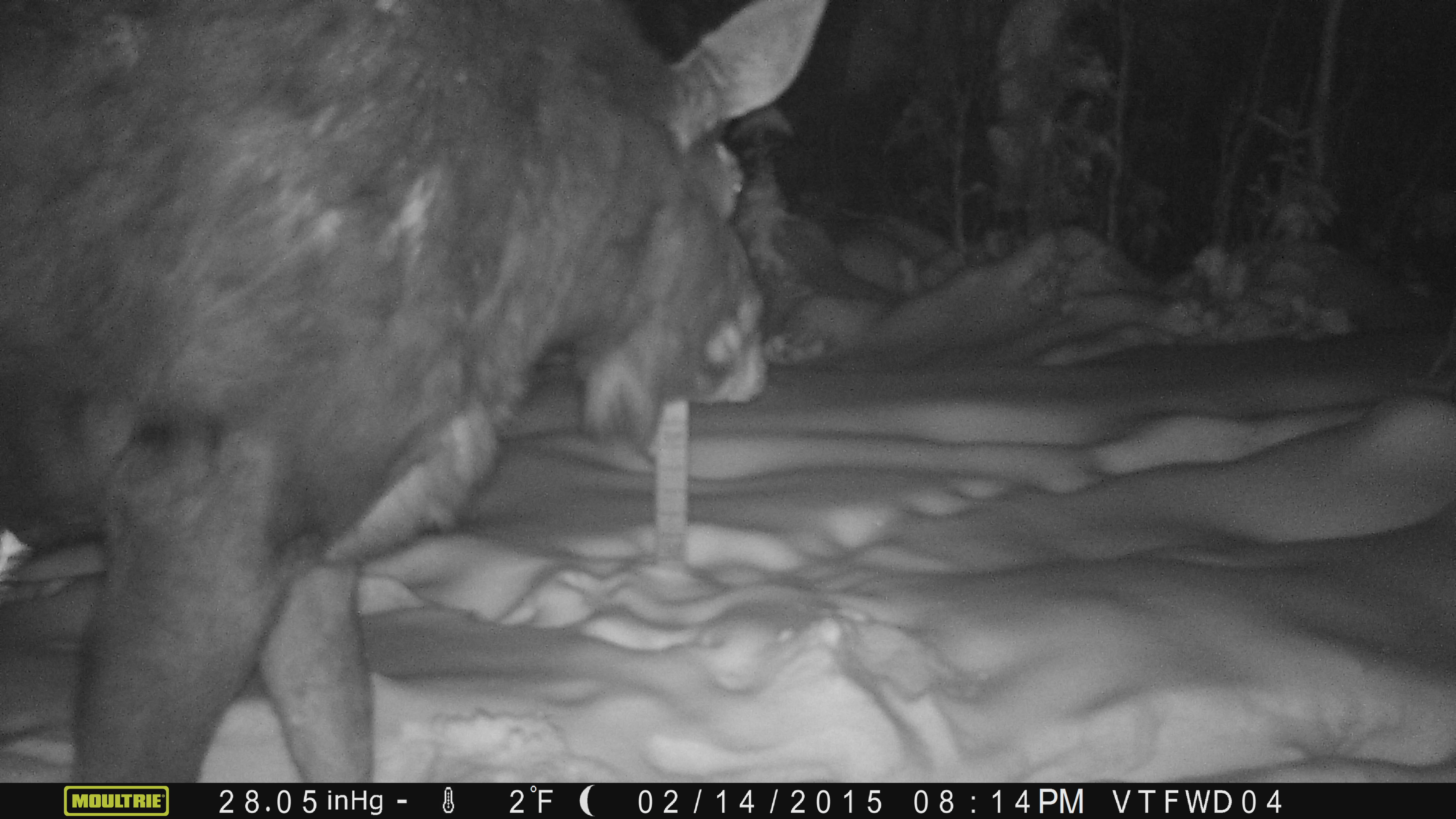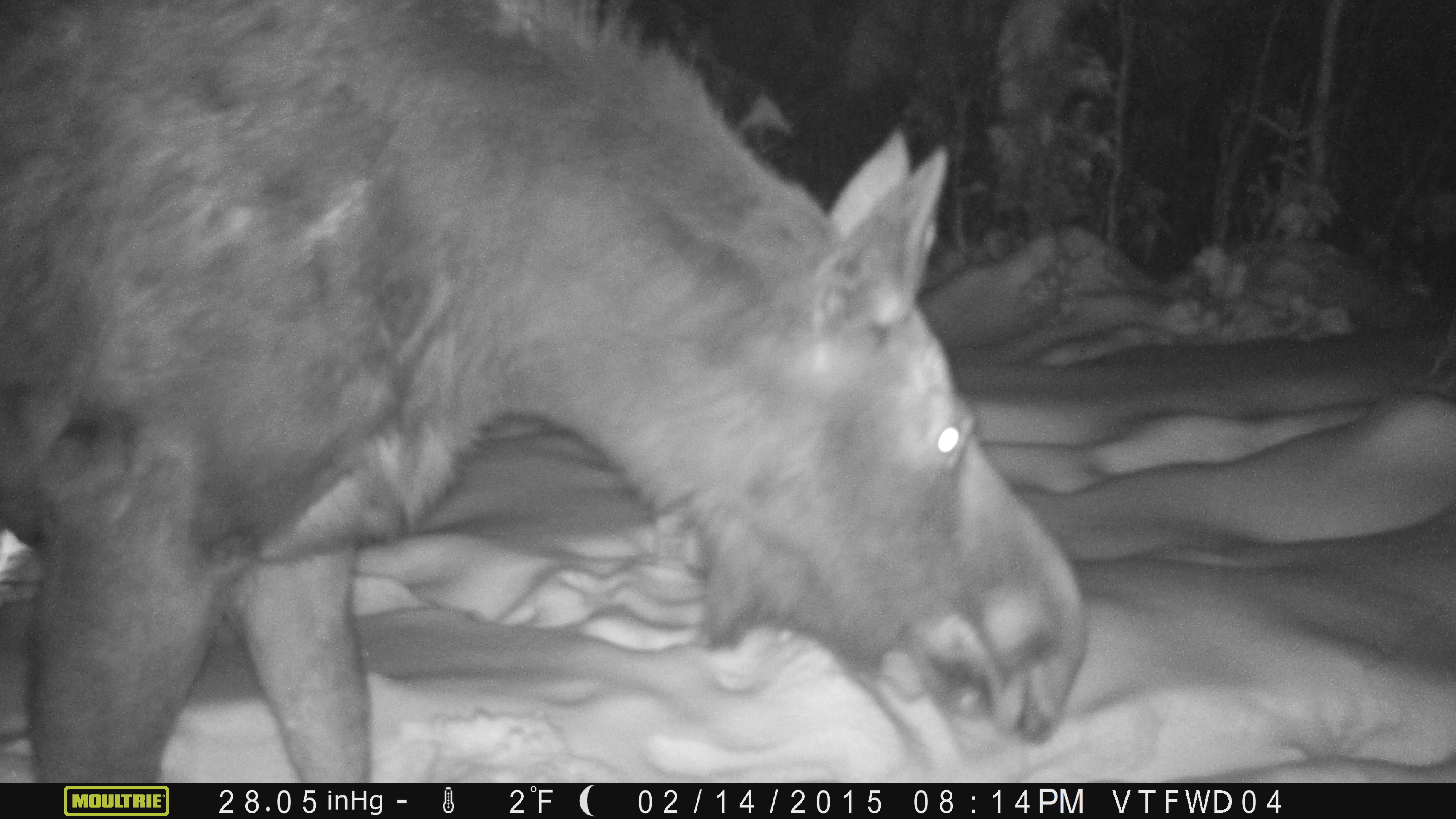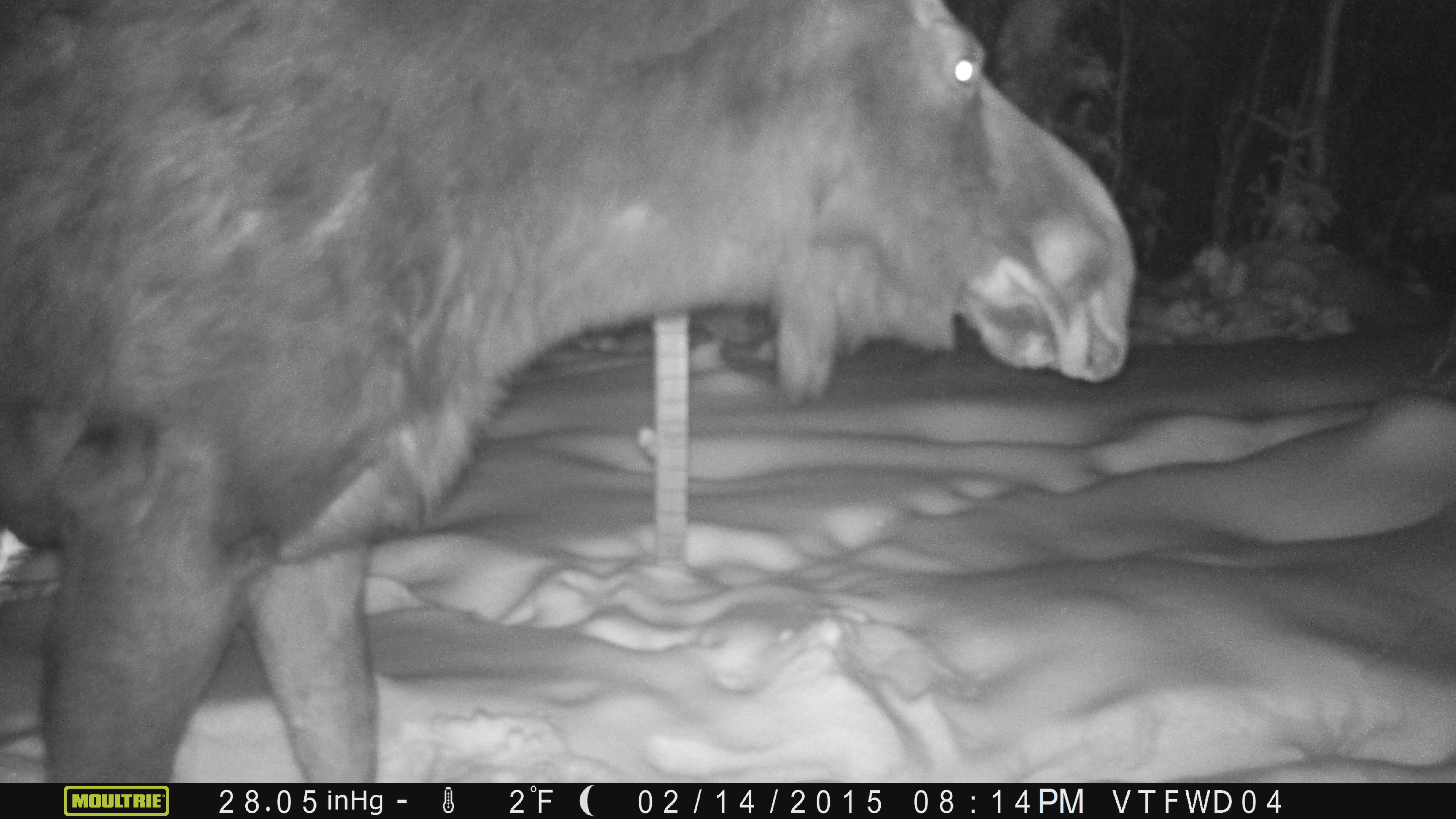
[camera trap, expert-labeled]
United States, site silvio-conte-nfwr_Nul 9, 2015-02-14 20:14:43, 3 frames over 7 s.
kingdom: Animalia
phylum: Chordata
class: Mammalia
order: Artiodactyla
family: Cervidae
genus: Alces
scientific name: Alces alces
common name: moose